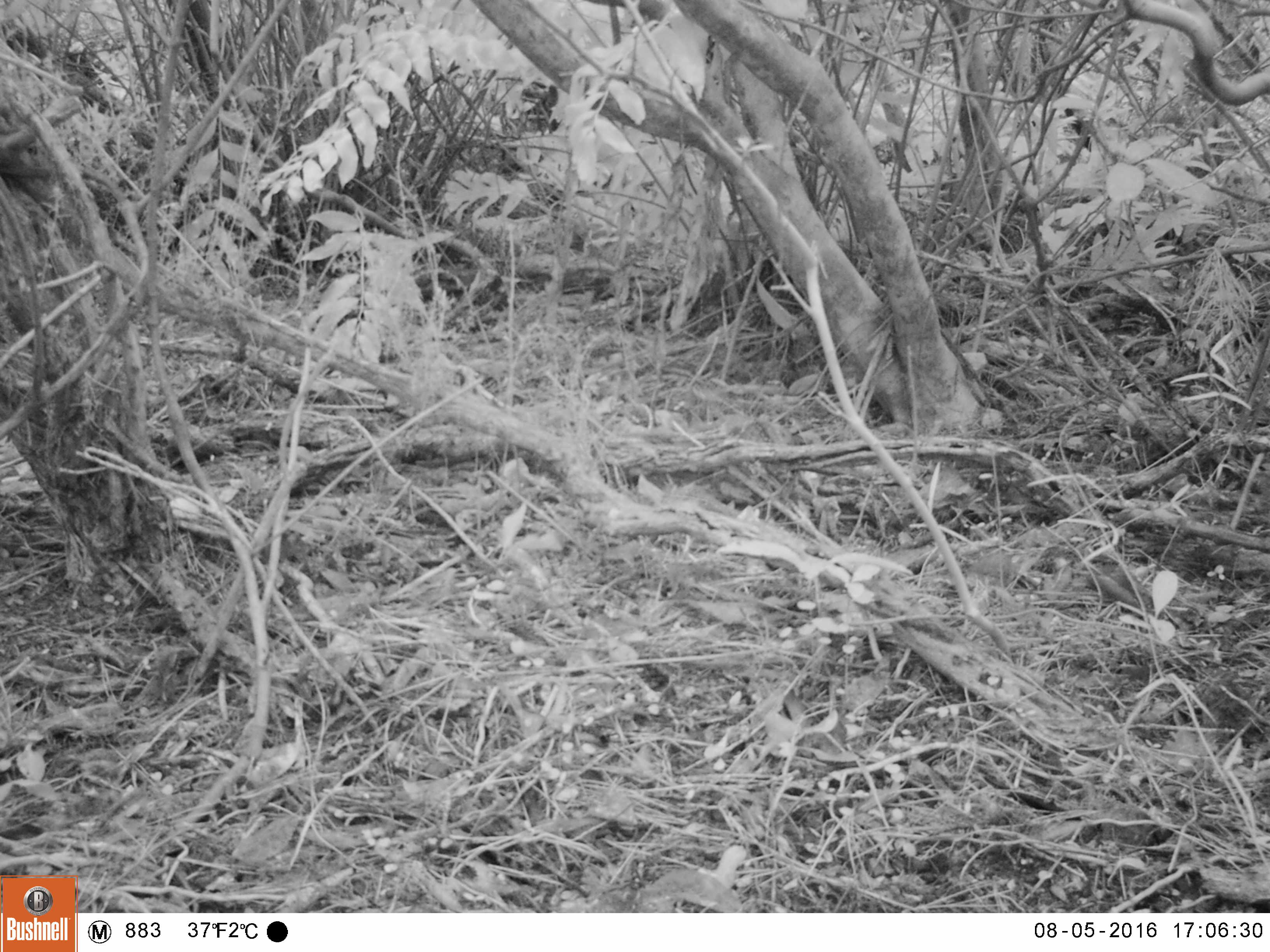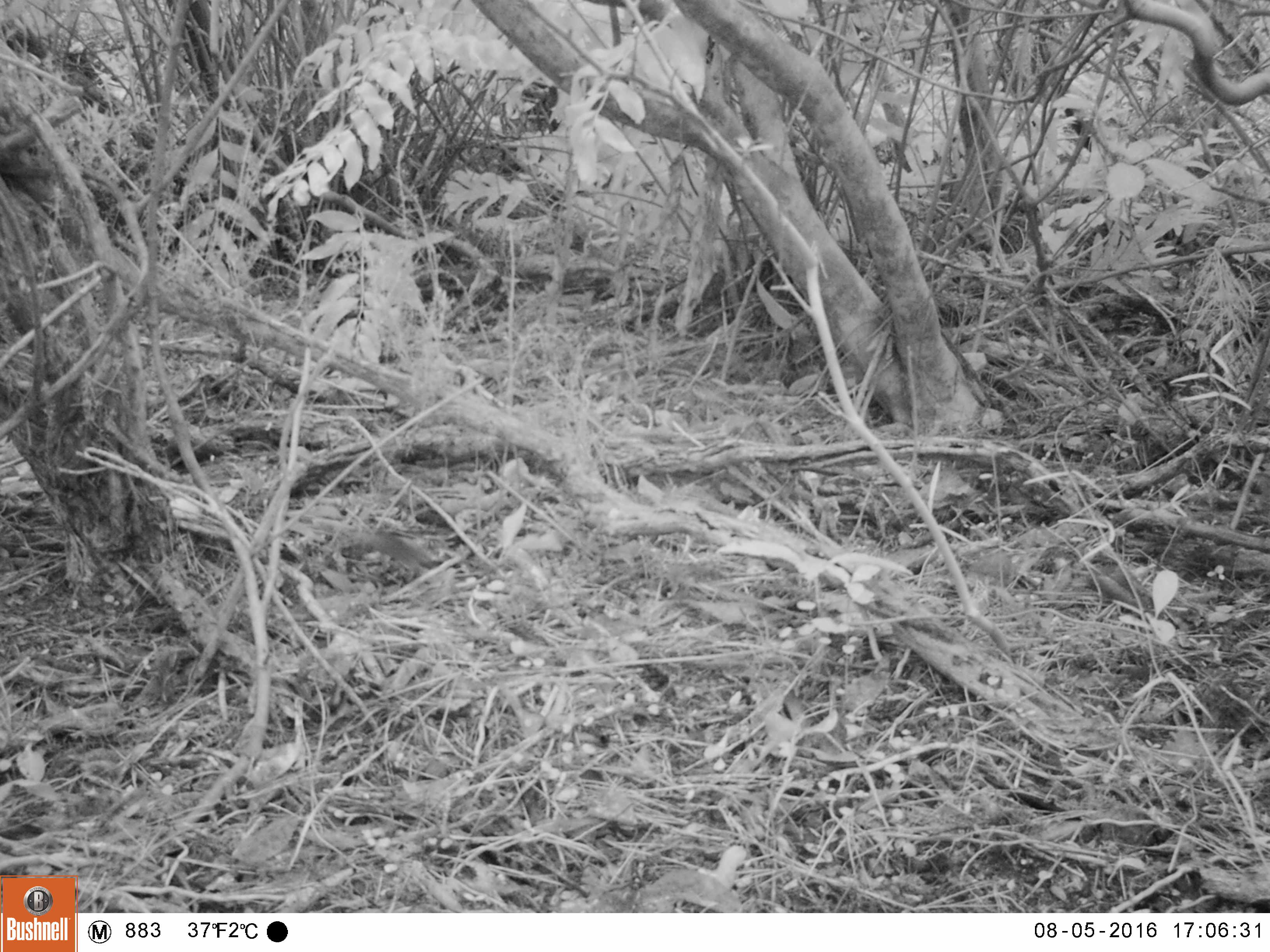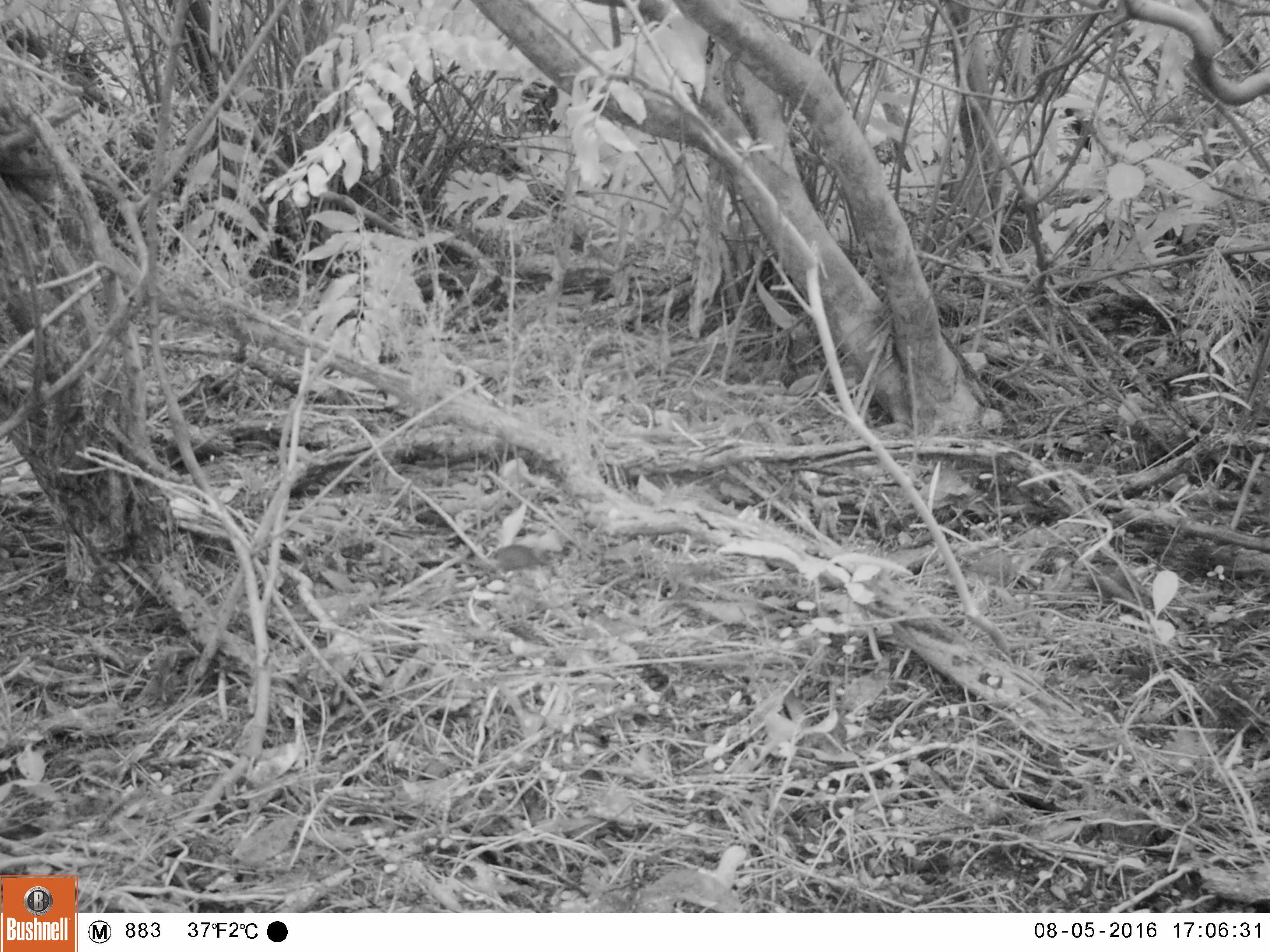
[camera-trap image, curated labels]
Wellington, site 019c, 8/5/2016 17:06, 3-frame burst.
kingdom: Animalia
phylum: Chordata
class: Mammalia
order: Rodentia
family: Muridae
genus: Mus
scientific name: Mus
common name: mouse